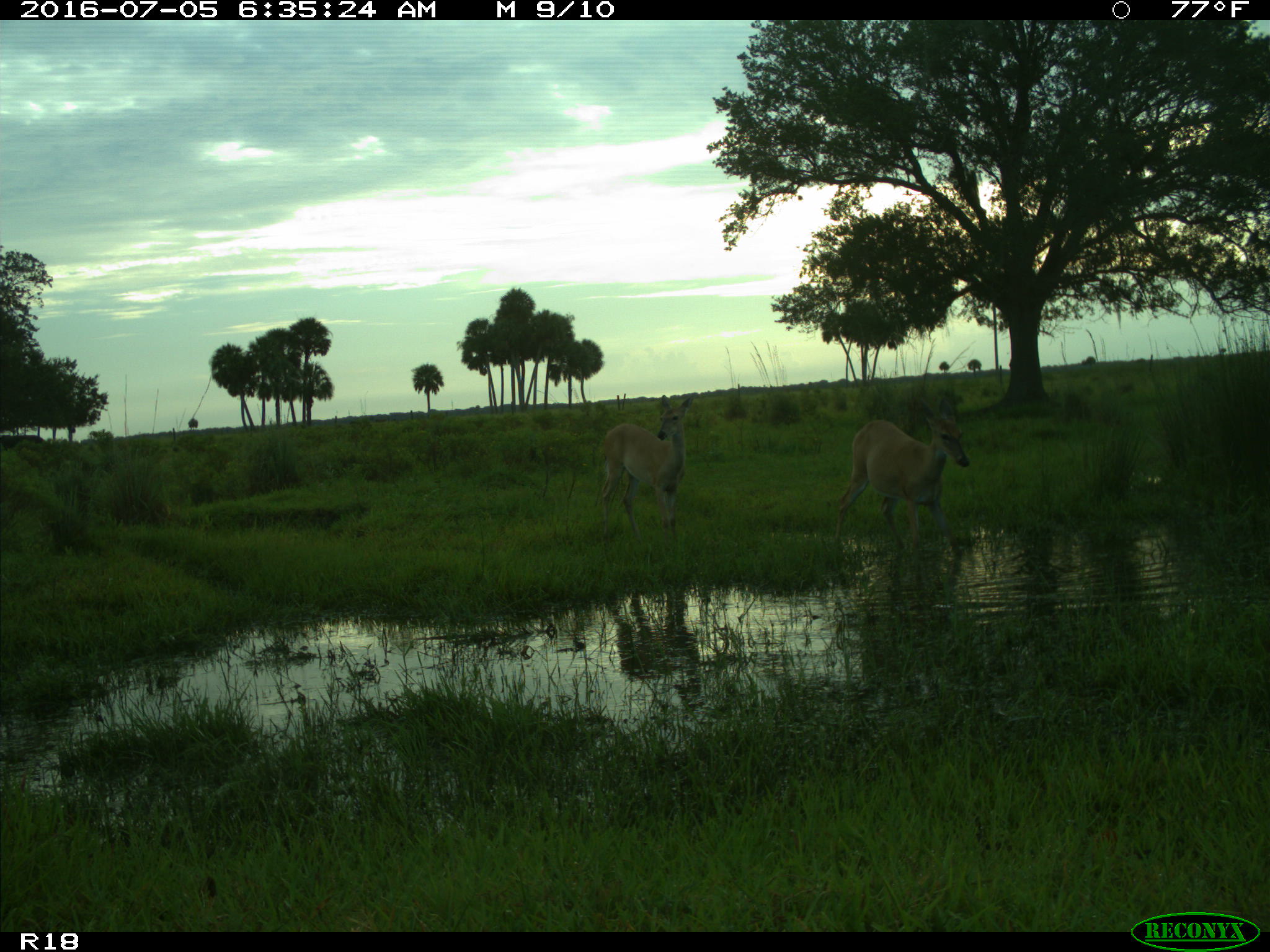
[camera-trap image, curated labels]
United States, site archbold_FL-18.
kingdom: Animalia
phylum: Chordata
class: Mammalia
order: Artiodactyla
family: Cervidae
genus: Odocoileus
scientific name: Odocoileus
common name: deer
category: unidentified deer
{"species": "unidentified deer (deer) (Odocoileus)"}